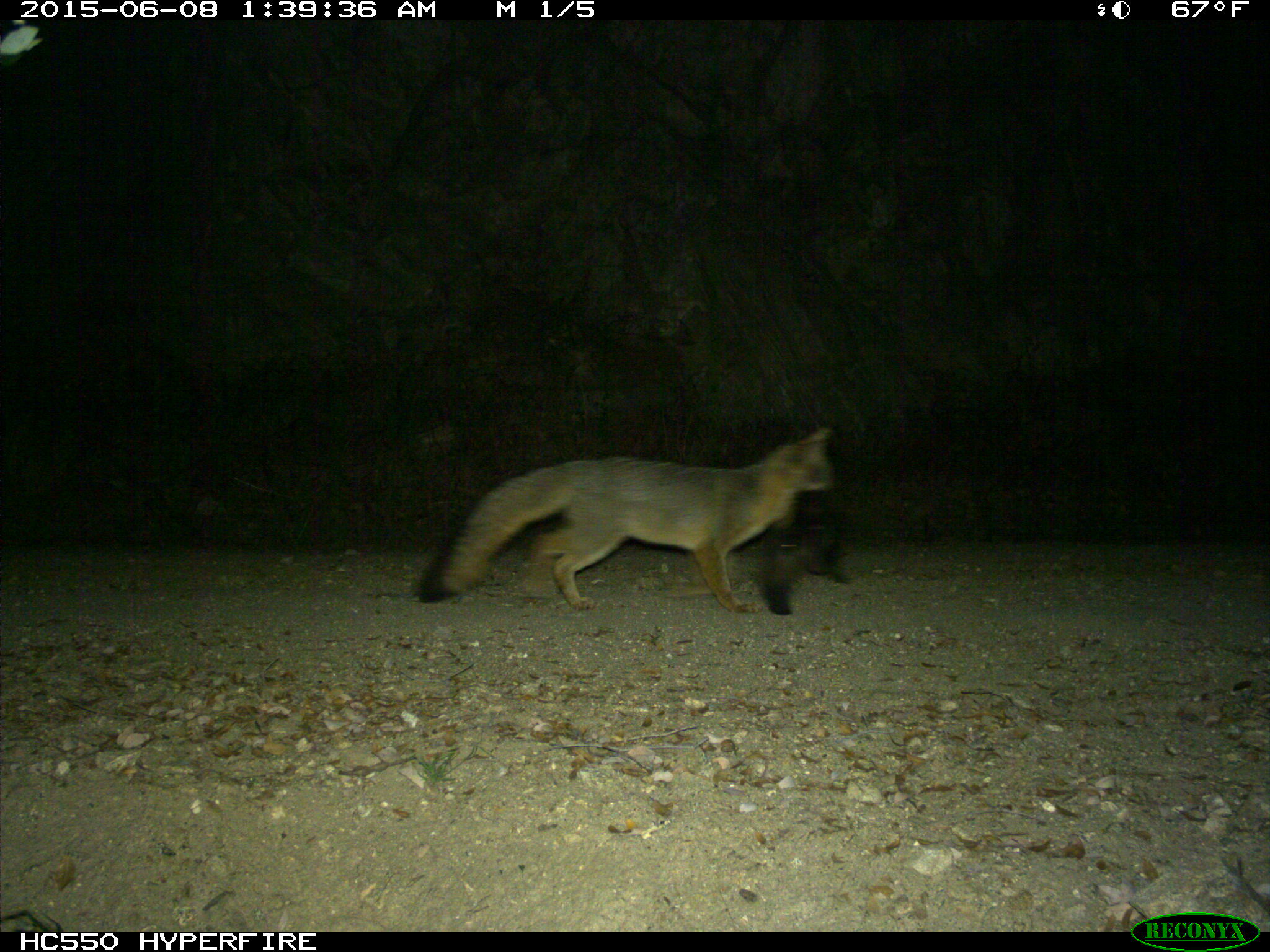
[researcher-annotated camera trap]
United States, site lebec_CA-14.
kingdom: Animalia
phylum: Chordata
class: Mammalia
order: Carnivora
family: Canidae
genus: Urocyon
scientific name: Urocyon cinereoargenteus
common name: gray fox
Urocyon cinereoargenteus (gray fox).